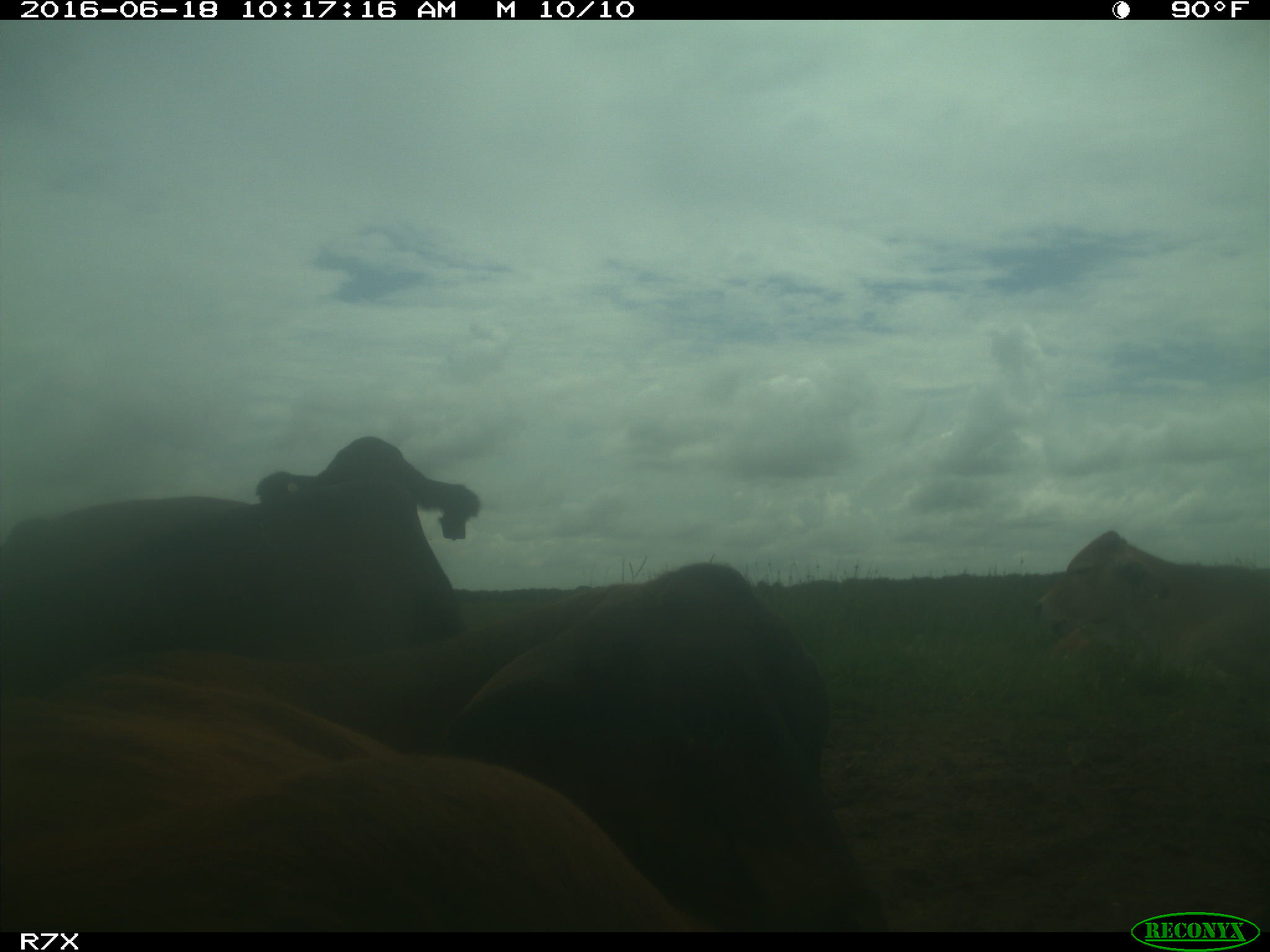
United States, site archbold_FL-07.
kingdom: Animalia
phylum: Chordata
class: Mammalia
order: Artiodactyla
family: Bovidae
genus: Bos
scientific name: Bos taurus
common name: domestic cow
Bos taurus (domestic cow).